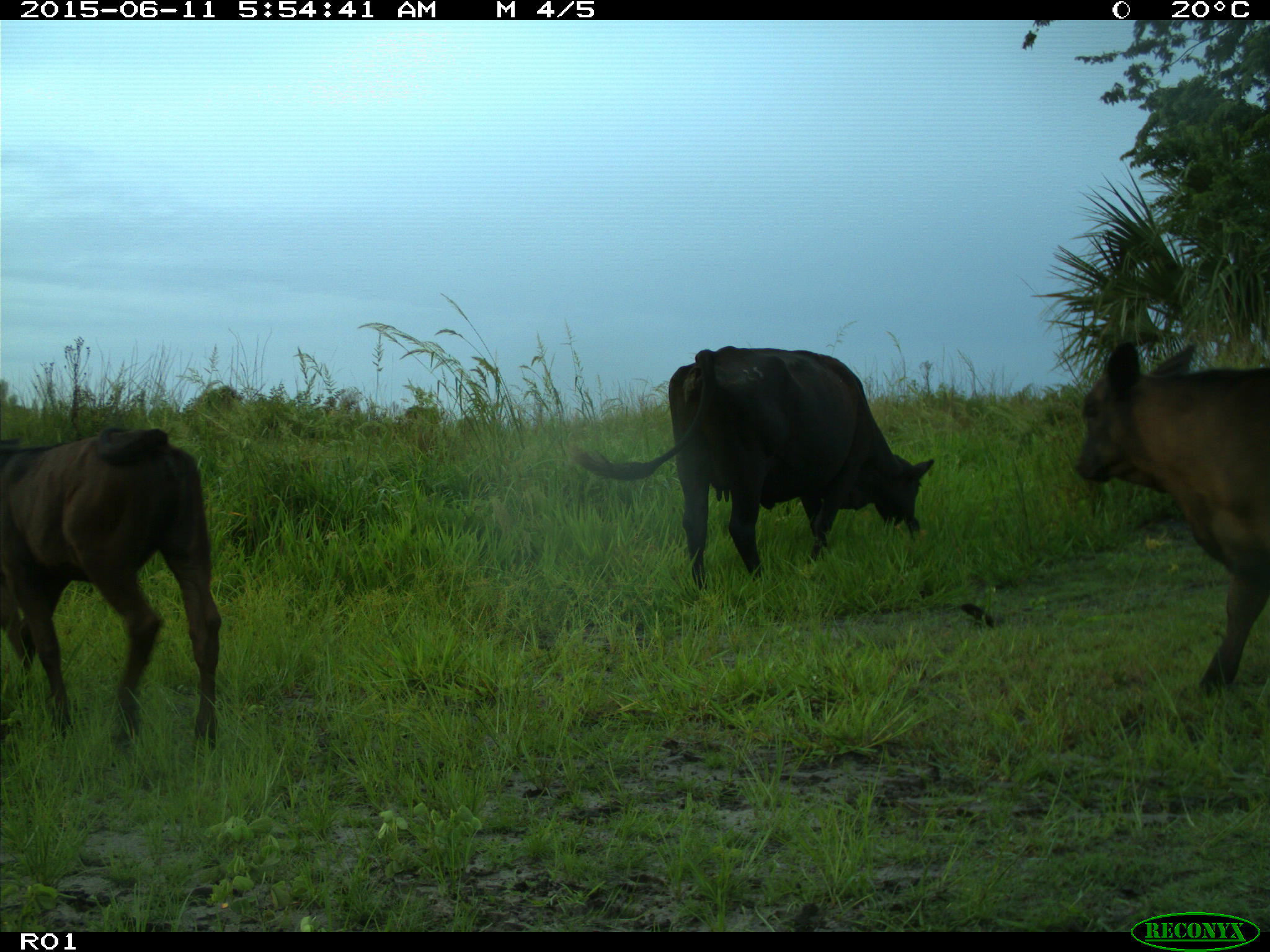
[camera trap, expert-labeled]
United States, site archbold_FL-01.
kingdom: Animalia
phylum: Chordata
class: Mammalia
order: Artiodactyla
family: Bovidae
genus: Bos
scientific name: Bos taurus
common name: domestic cow